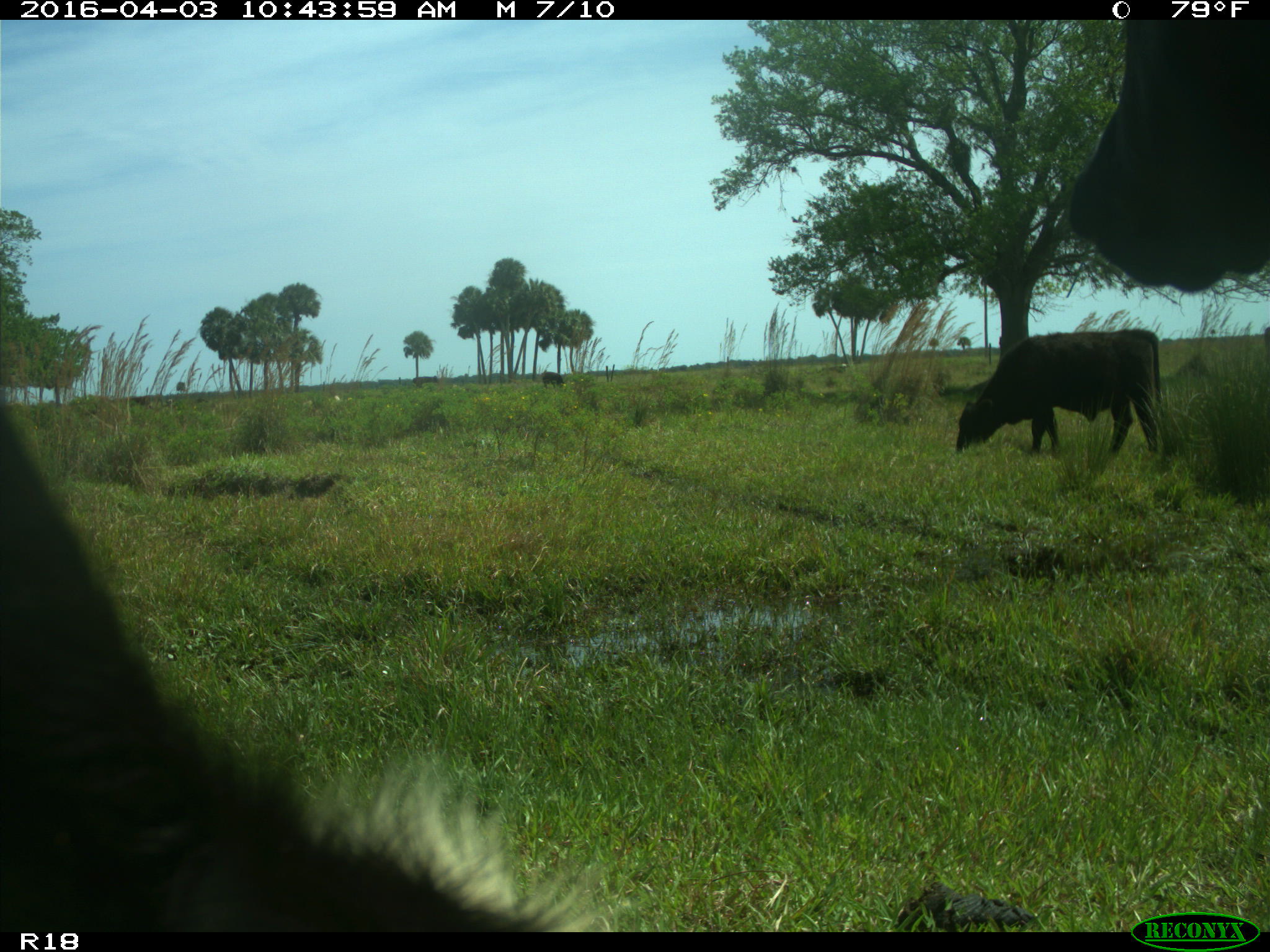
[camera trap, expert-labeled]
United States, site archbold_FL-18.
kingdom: Animalia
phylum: Chordata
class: Mammalia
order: Artiodactyla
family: Bovidae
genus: Bos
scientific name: Bos taurus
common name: domestic cow